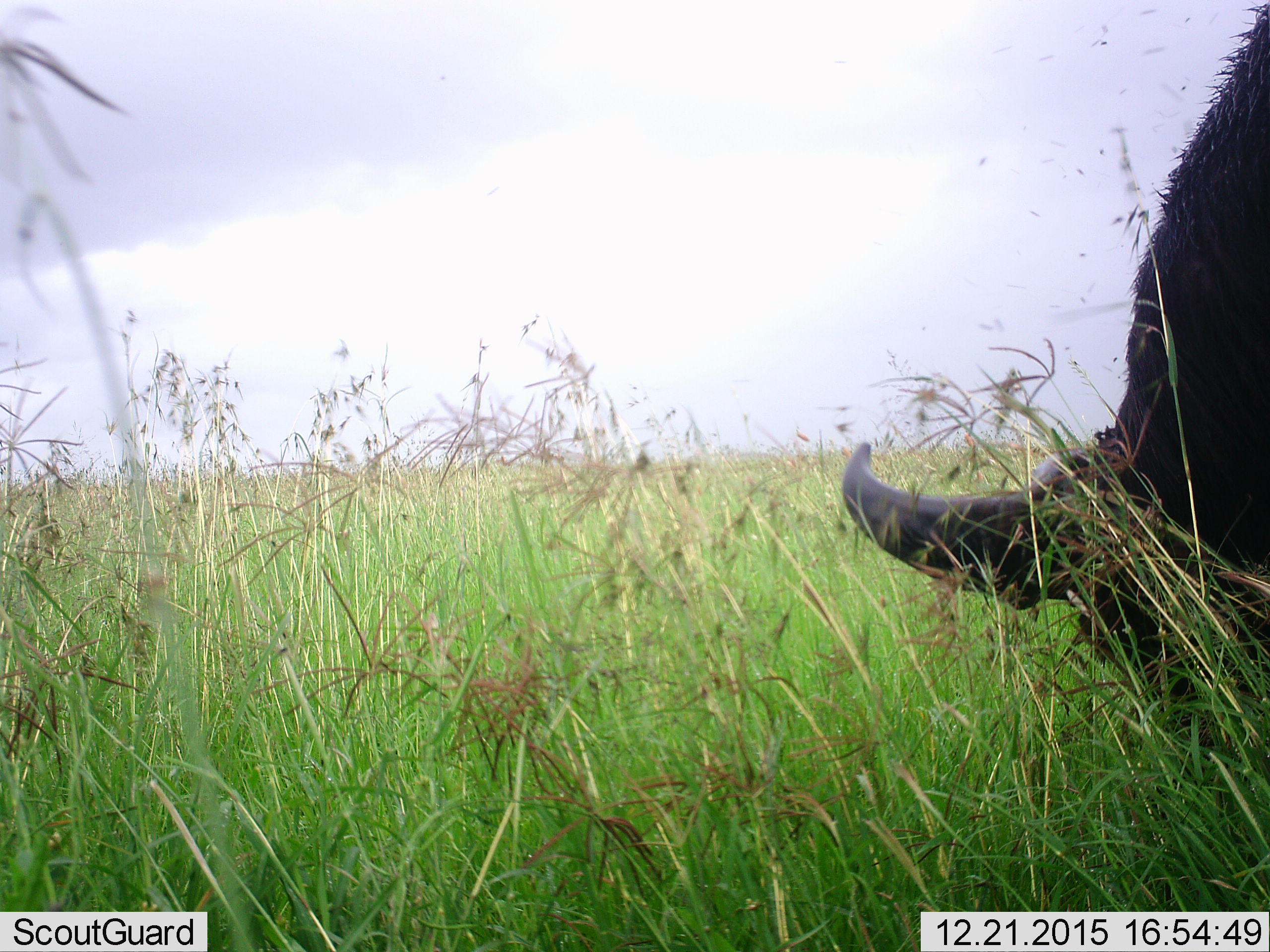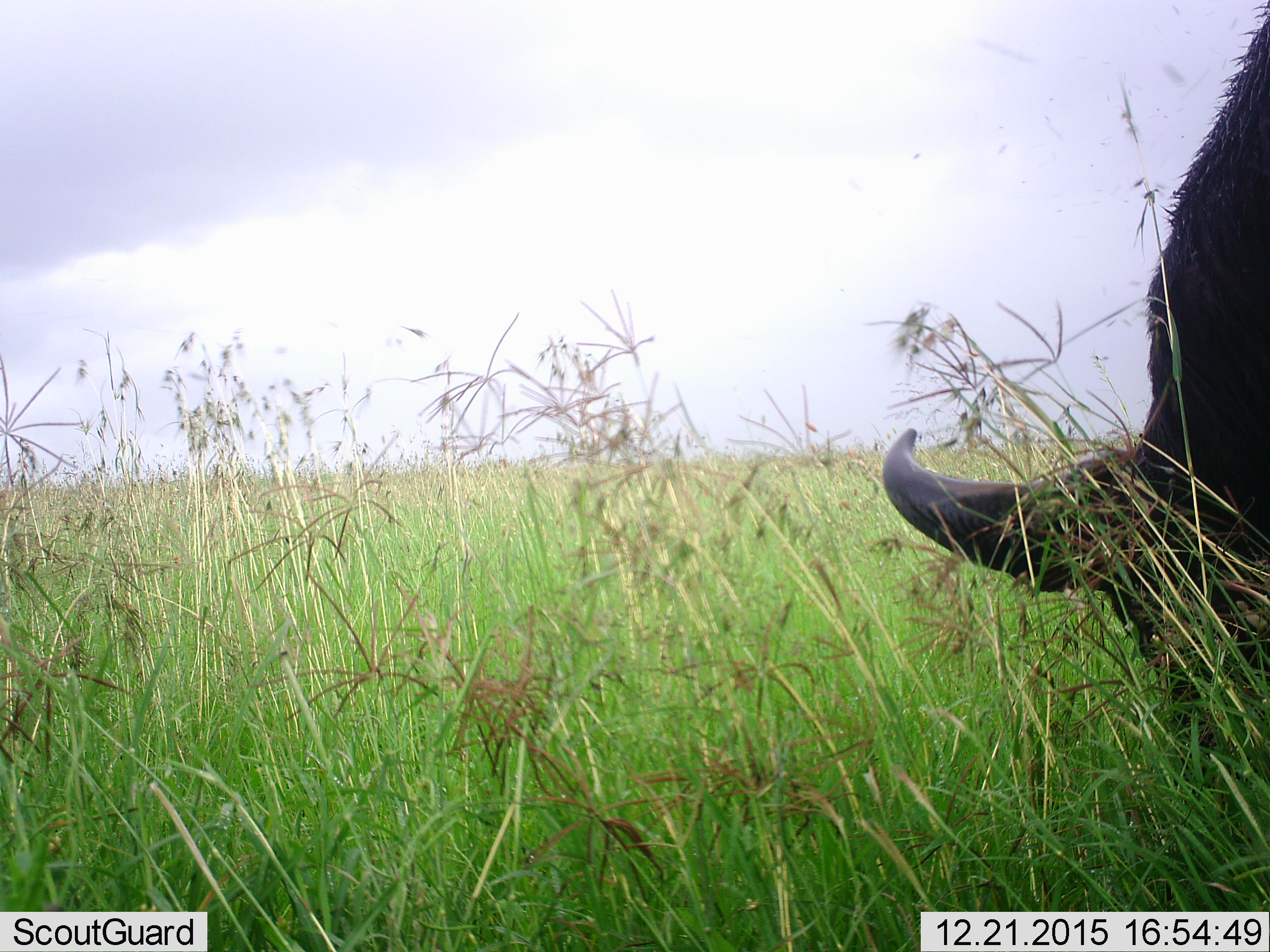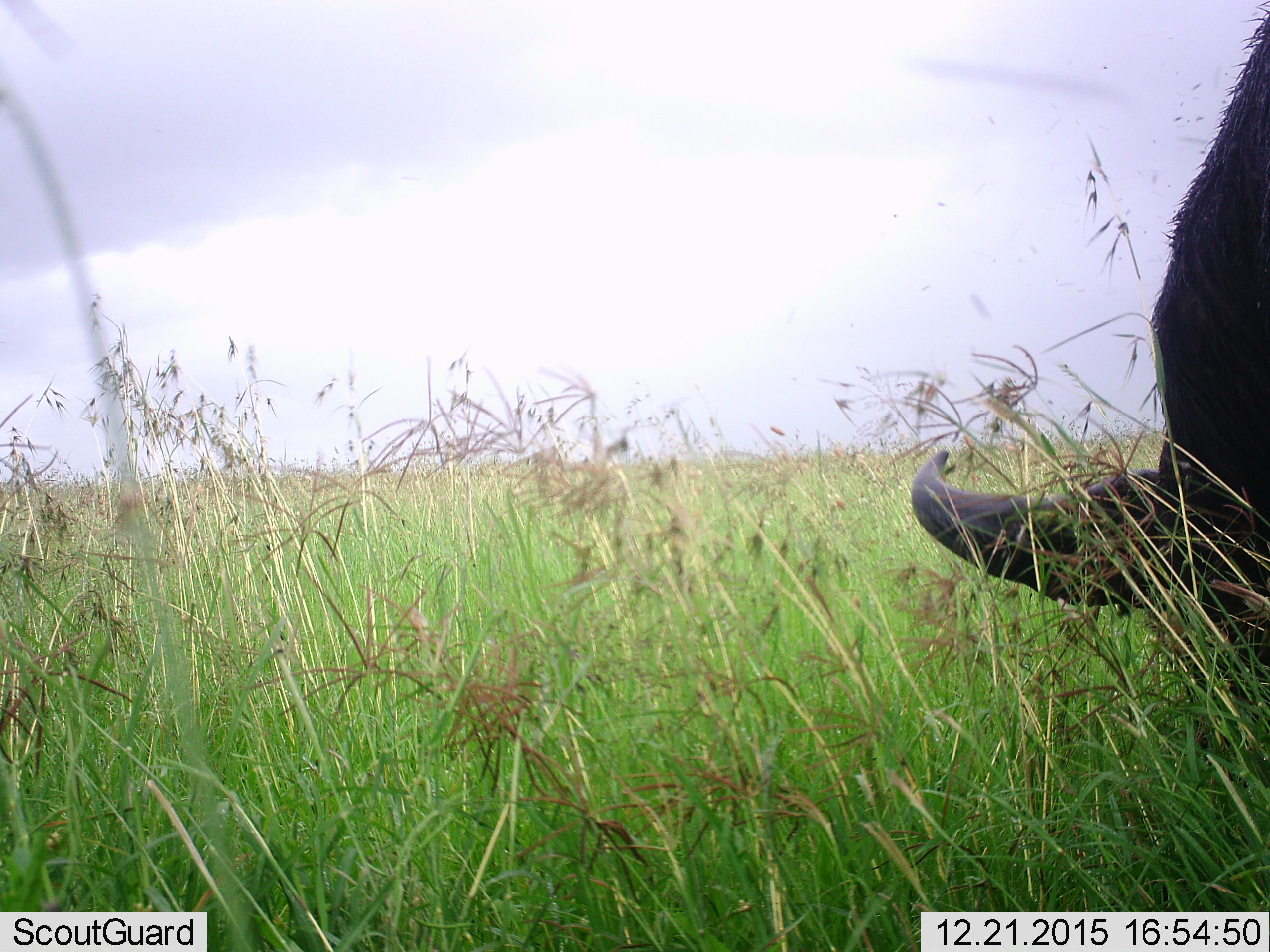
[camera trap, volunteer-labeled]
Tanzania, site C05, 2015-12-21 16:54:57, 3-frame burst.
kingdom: Animalia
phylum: Chordata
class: Mammalia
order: Artiodactyla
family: Bovidae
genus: Syncerus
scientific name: Syncerus caffer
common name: cape buffalo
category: buffalo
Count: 1.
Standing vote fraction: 30%.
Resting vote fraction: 0%.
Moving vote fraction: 0%.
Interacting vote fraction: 0%.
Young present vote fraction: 0%.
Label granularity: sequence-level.